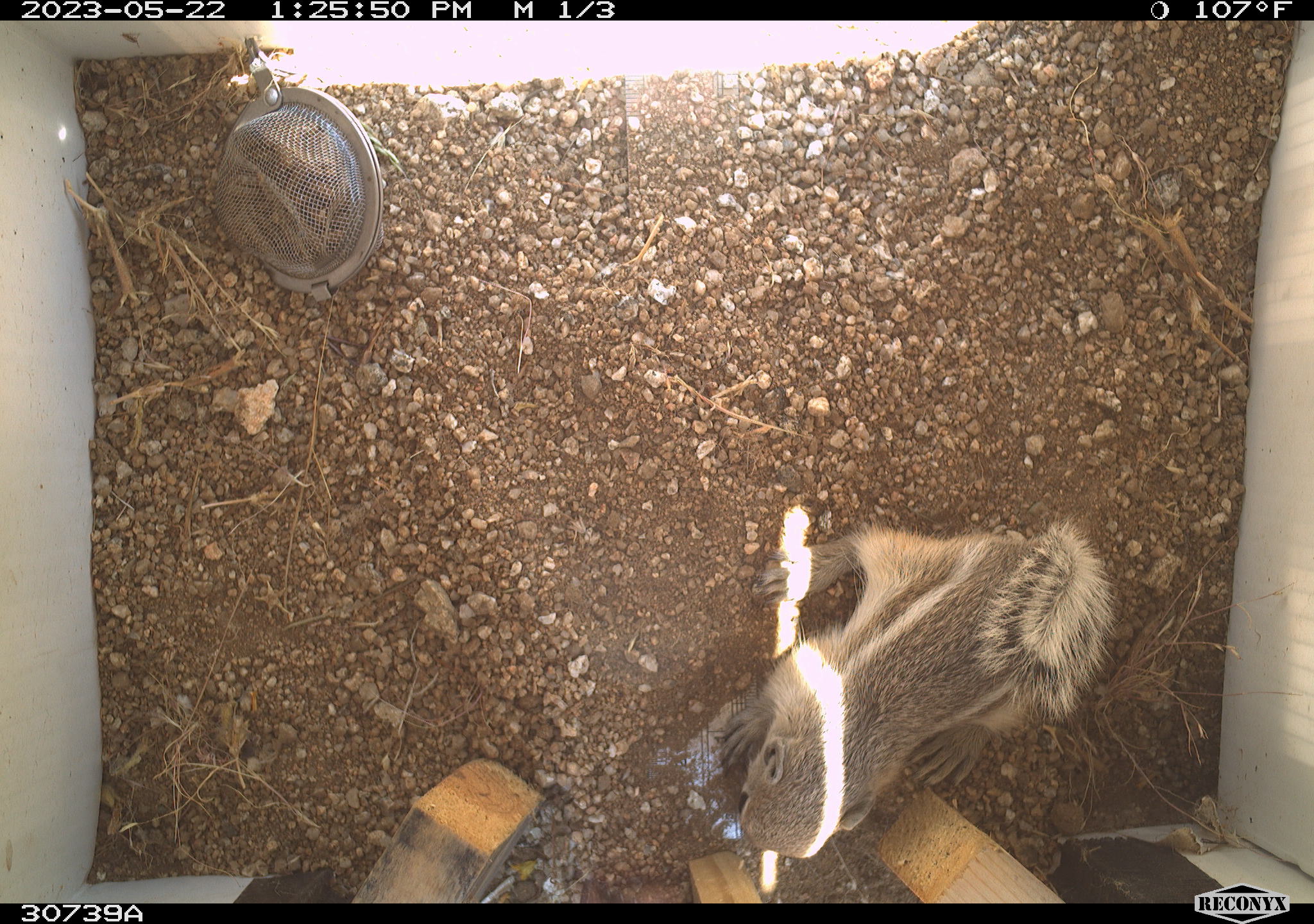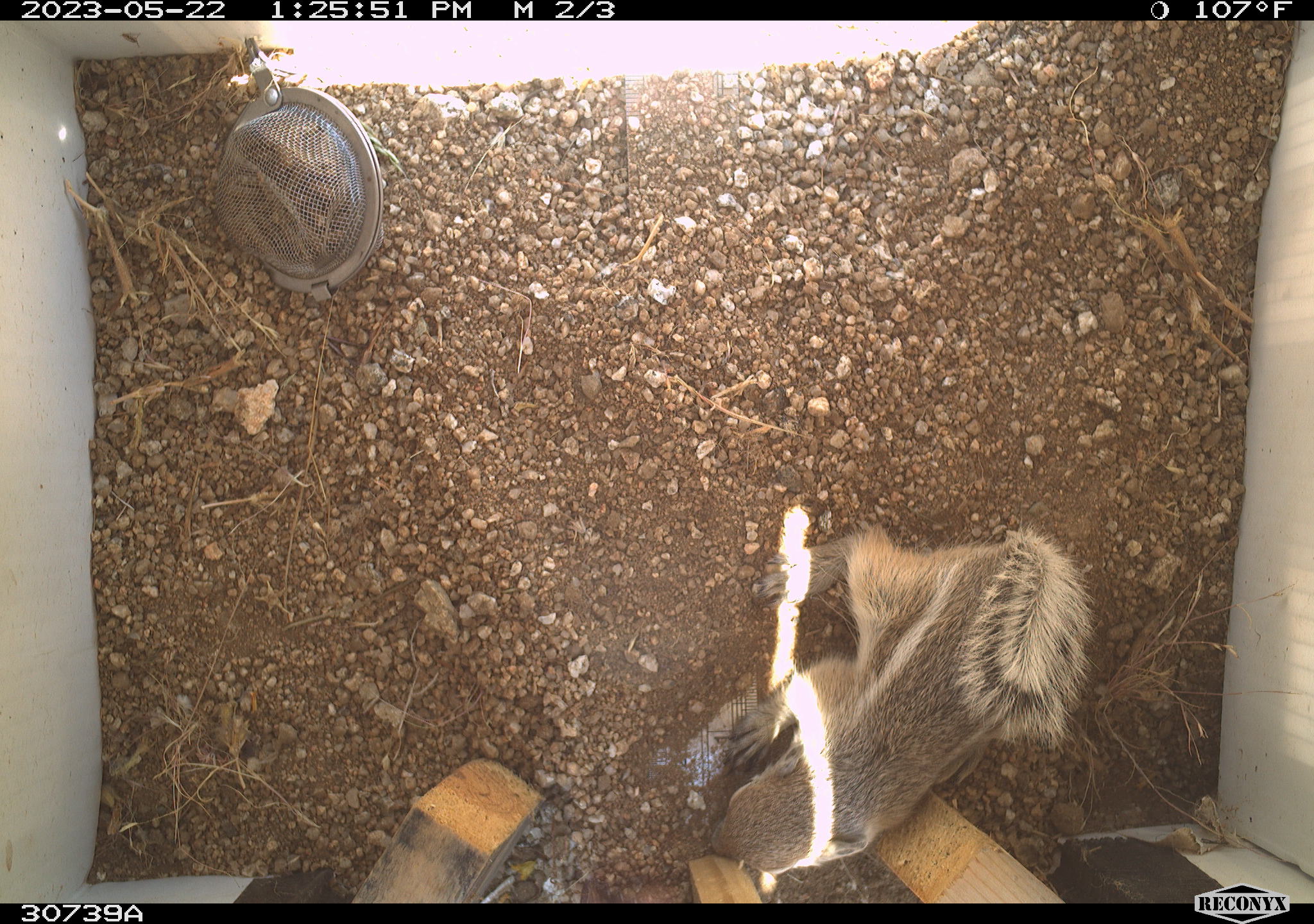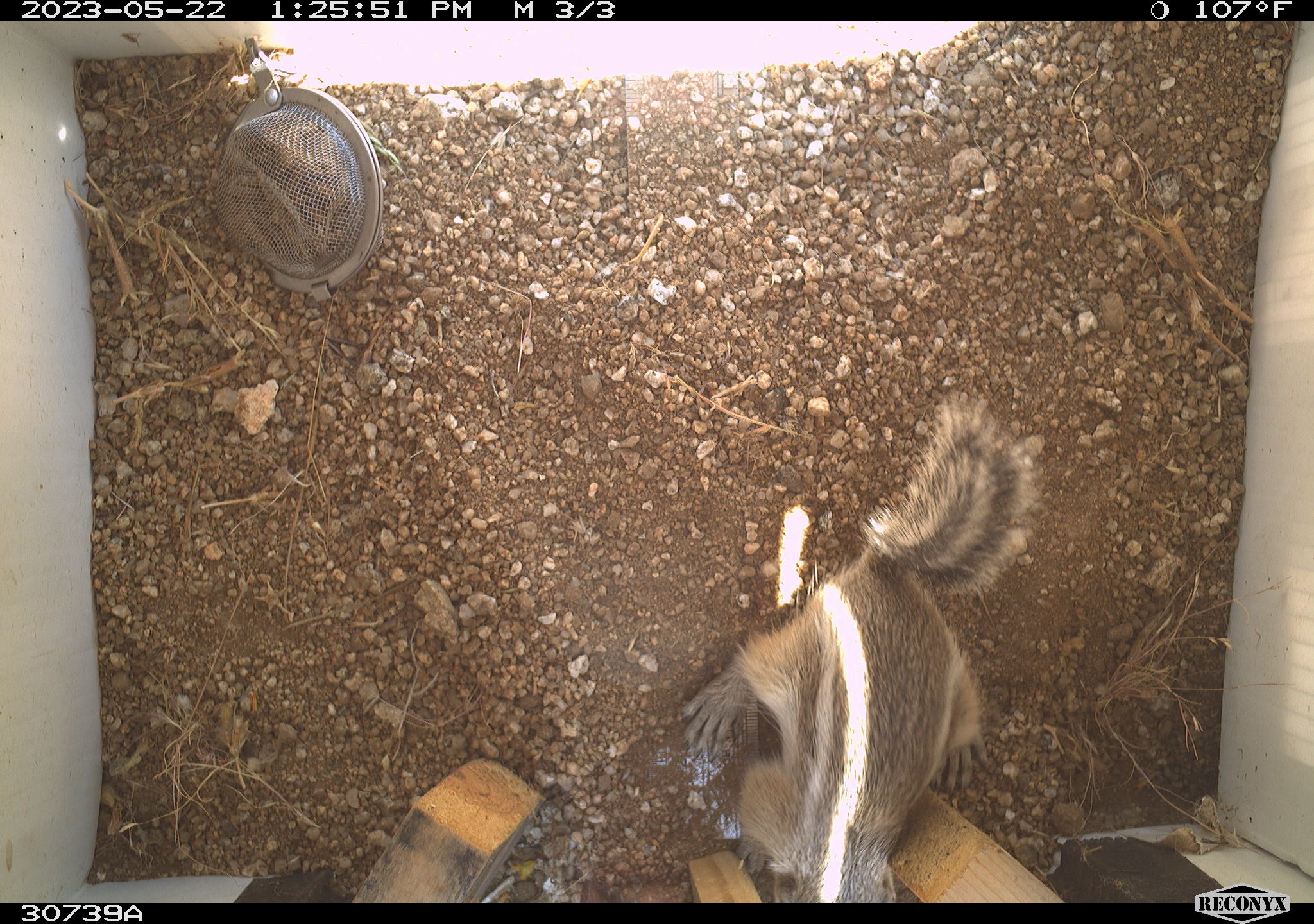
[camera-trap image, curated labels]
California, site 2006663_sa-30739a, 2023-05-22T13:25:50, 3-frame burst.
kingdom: Animalia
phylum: Chordata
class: Mammalia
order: Rodentia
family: Sciuridae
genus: Ammospermophilus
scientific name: Ammospermophilus leucurus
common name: white-tailed antelope squirrel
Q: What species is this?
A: White-tailed antelope squirrel (Ammospermophilus leucurus).